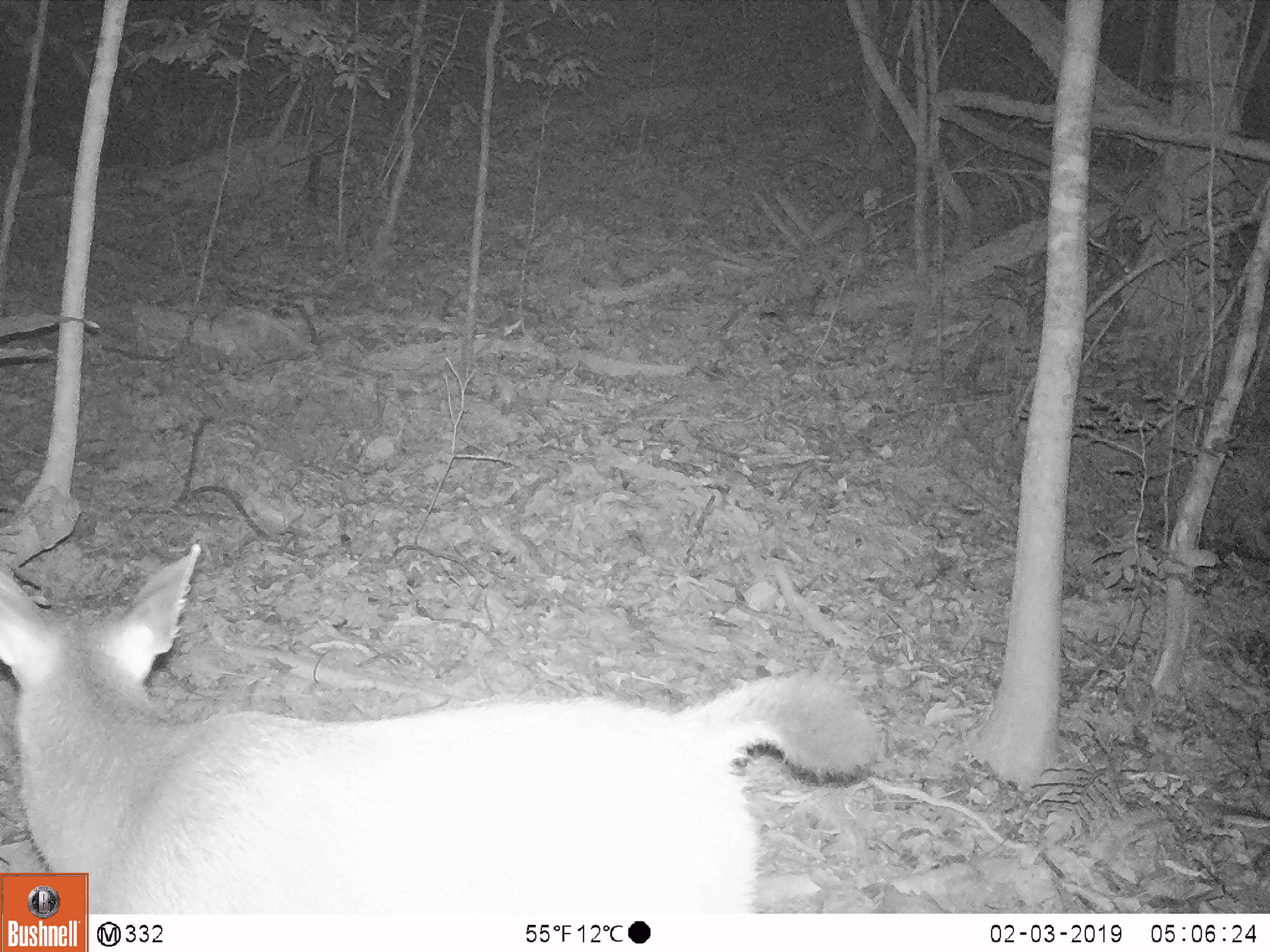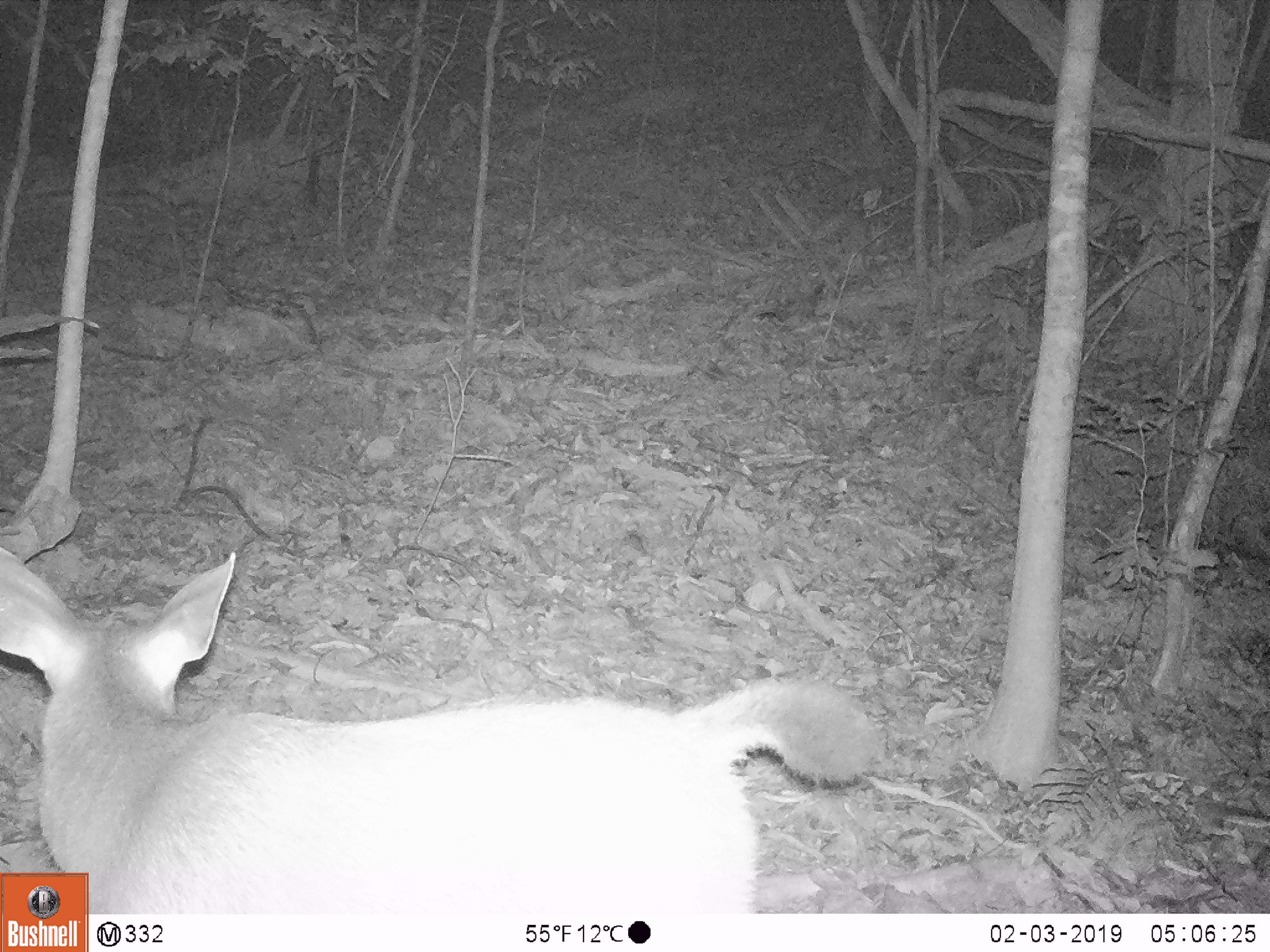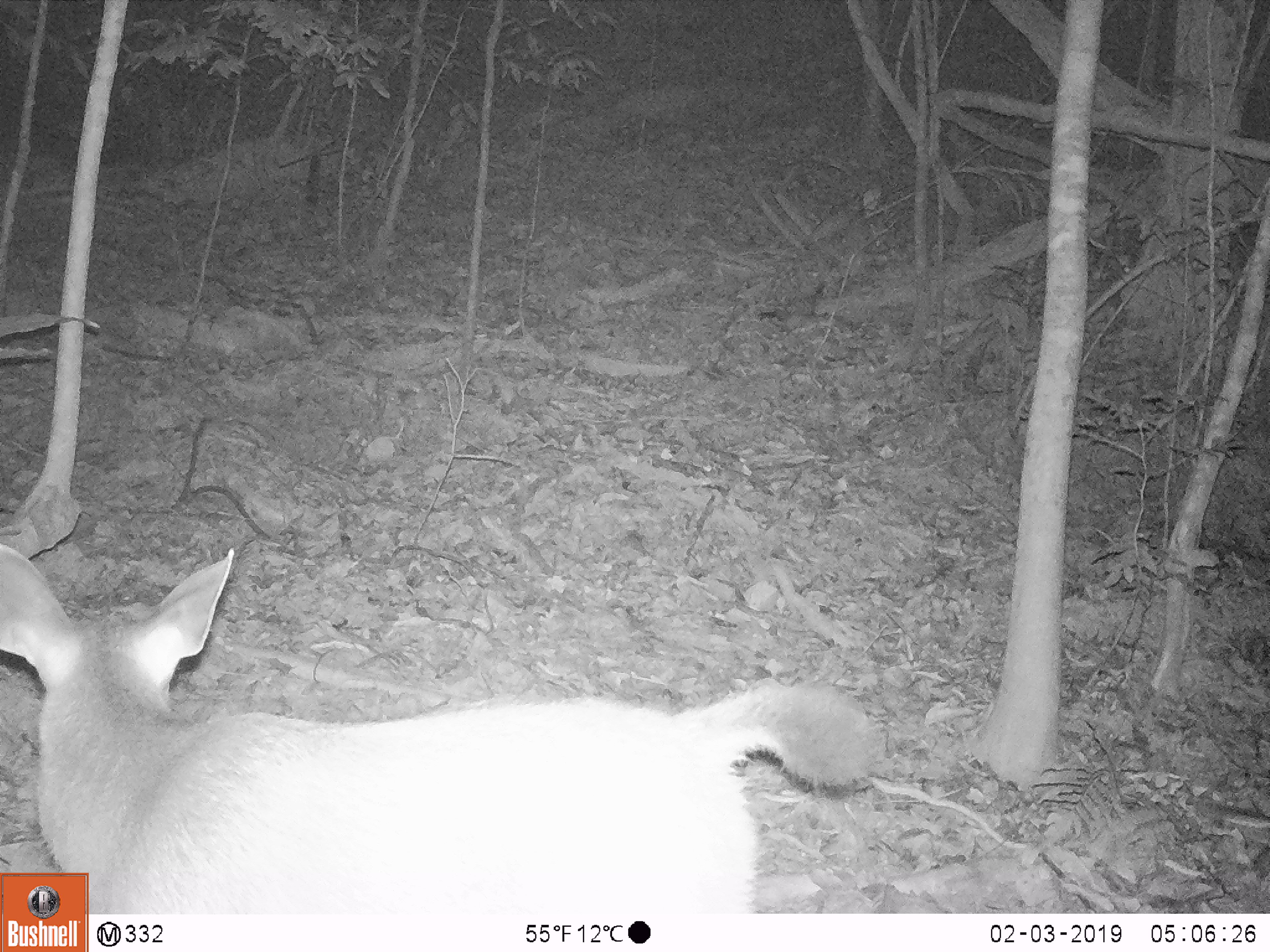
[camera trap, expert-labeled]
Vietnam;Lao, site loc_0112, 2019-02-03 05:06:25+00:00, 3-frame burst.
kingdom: Animalia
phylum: Chordata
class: Mammalia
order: Artiodactyla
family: Cervidae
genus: Rusa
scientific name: Rusa unicolor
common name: sambar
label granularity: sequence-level